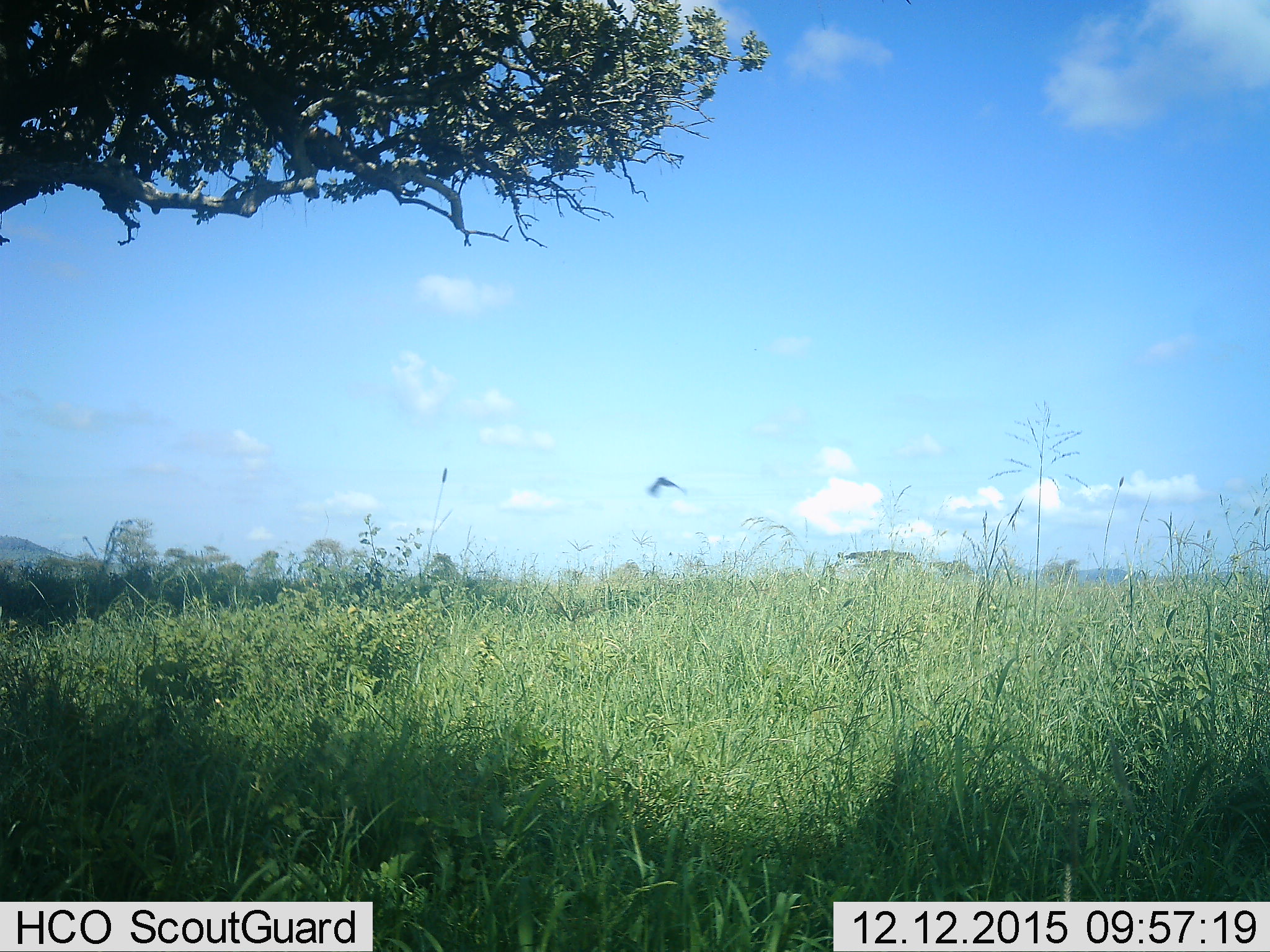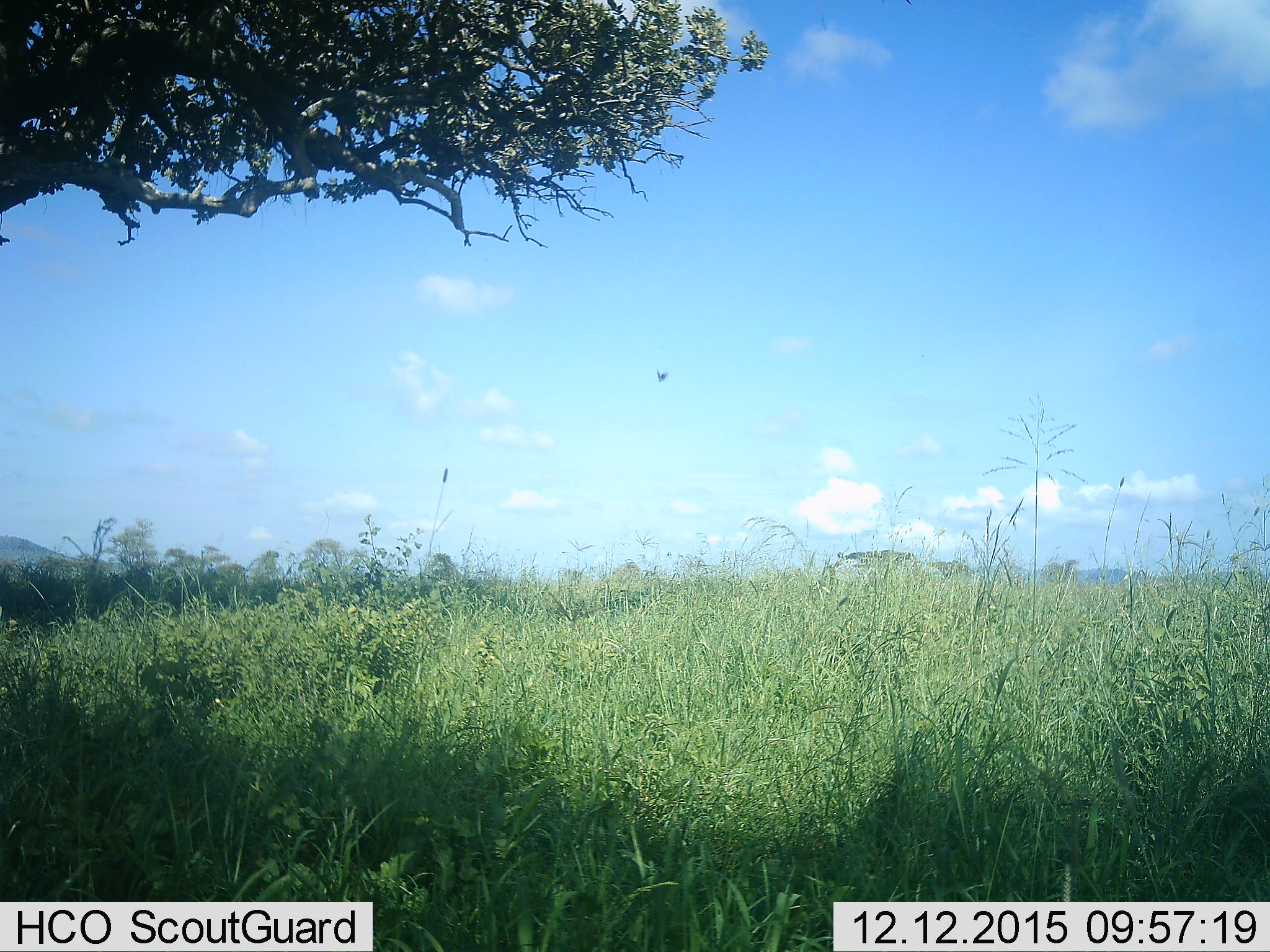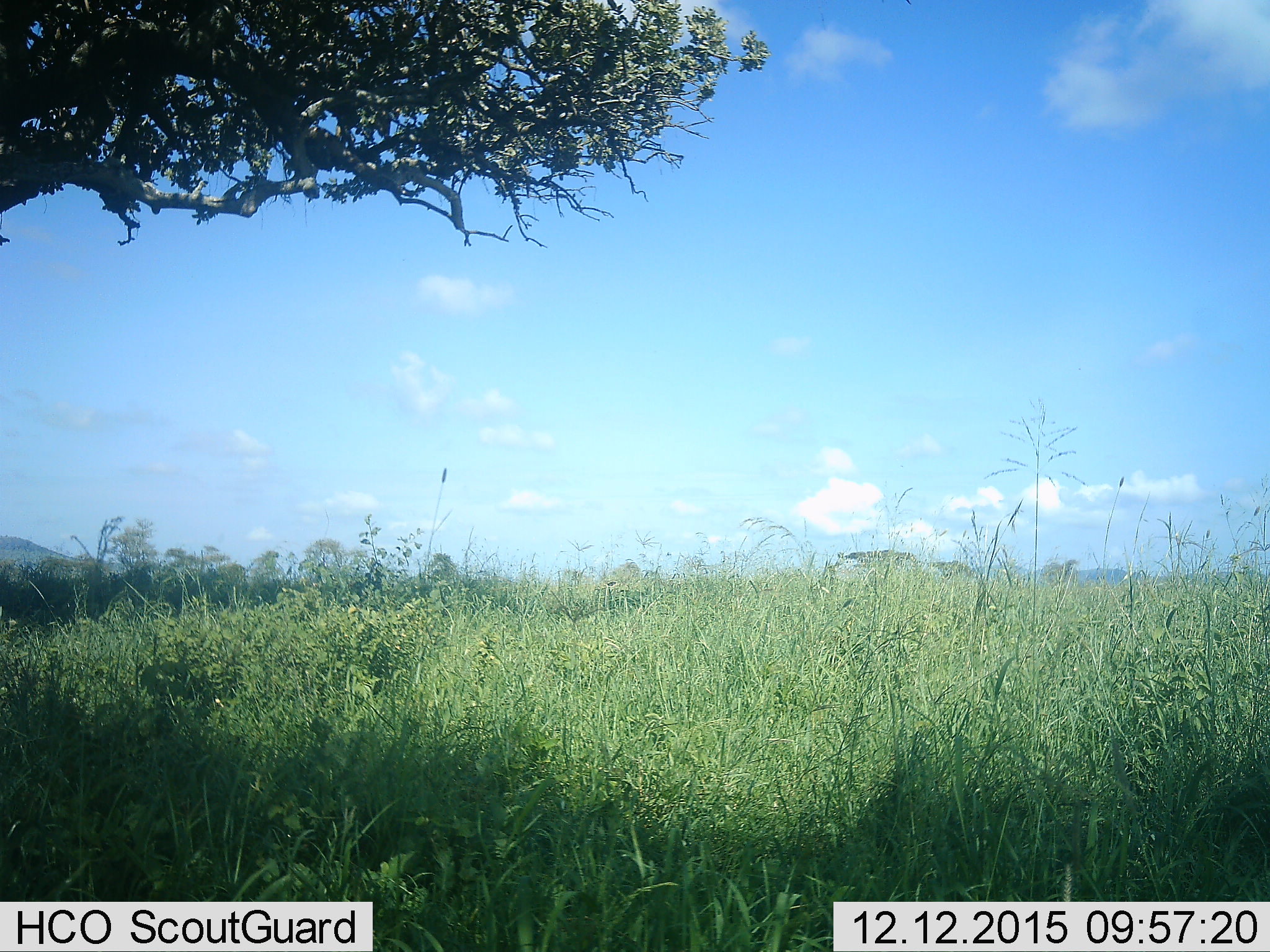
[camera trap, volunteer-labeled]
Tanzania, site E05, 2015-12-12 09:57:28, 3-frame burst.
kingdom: Animalia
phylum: Chordata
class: Aves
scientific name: Aves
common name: bird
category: otherbird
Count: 1.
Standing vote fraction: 0%.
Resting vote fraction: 0%.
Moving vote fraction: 100%.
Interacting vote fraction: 0%.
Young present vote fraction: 0%.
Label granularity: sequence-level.